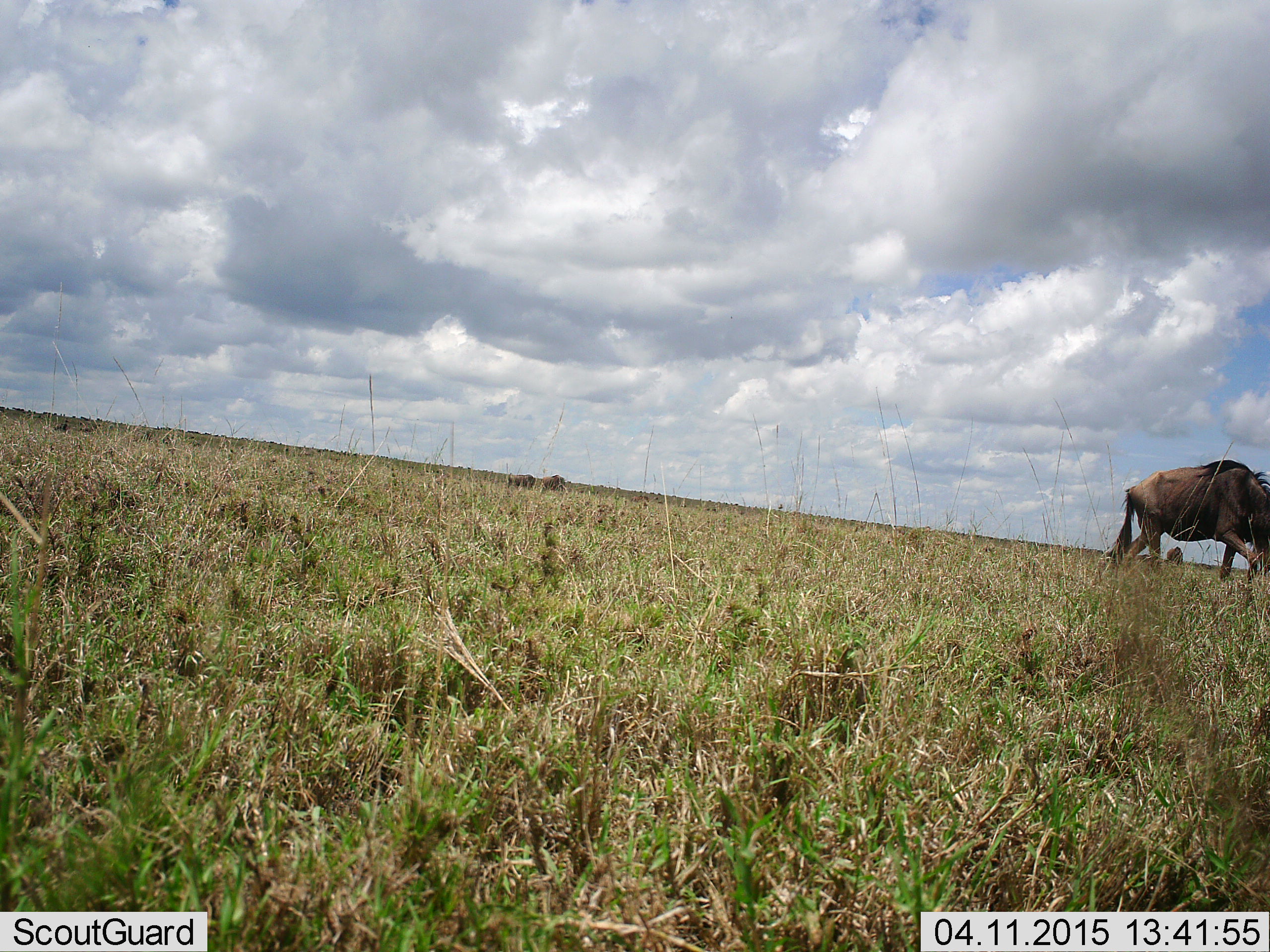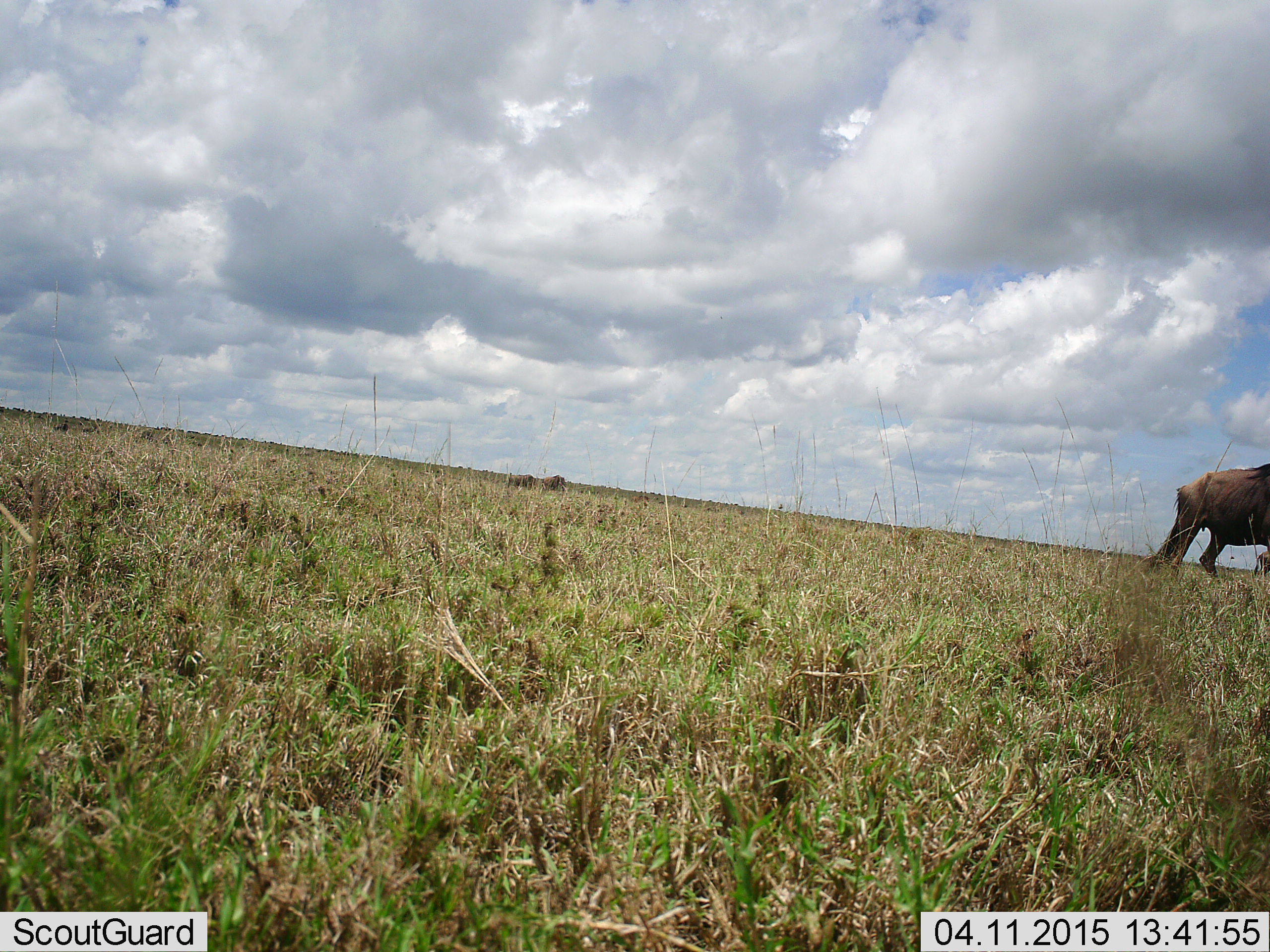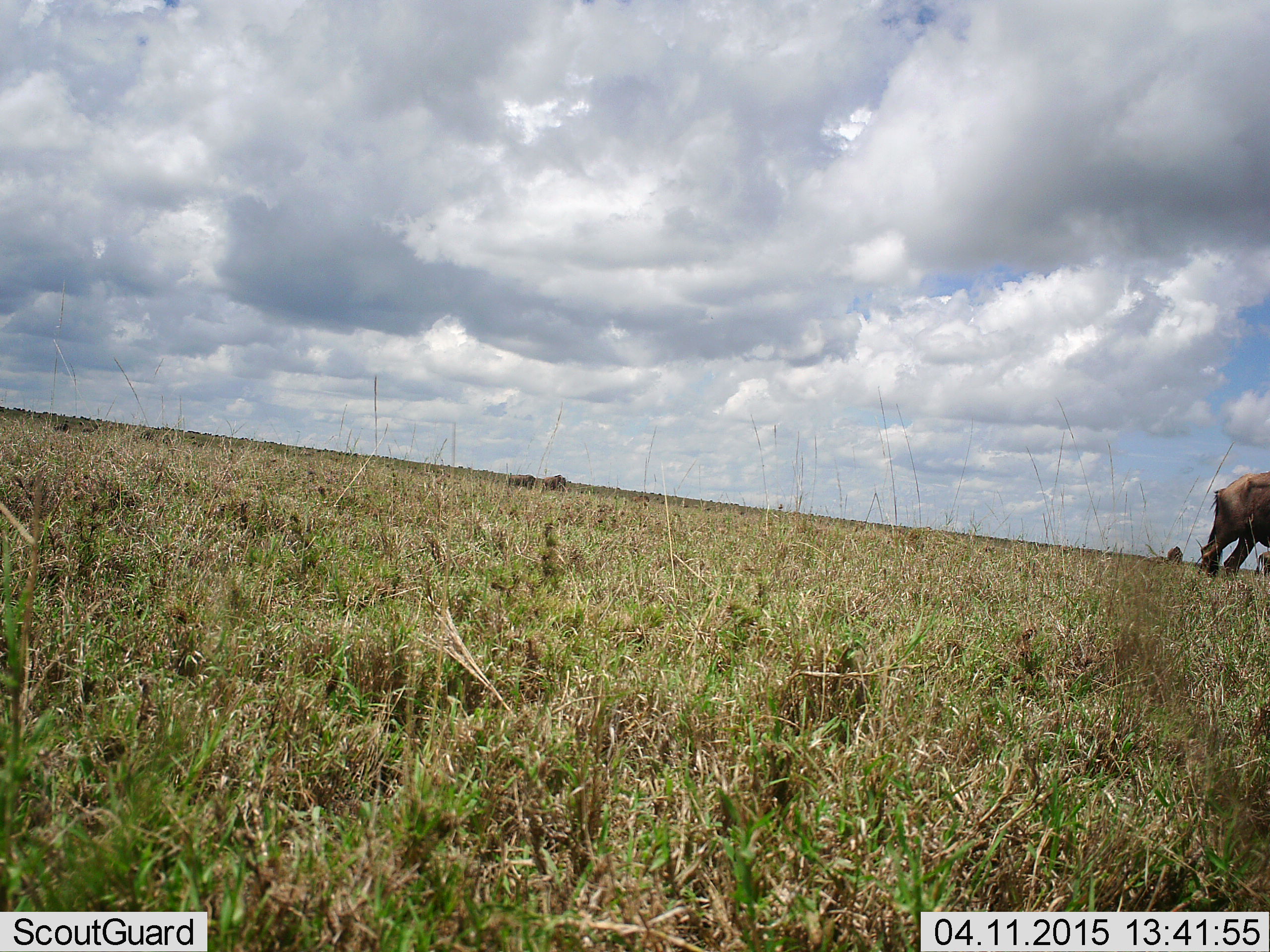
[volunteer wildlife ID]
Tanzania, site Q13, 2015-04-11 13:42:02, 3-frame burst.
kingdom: Animalia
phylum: Chordata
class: Mammalia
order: Artiodactyla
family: Bovidae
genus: Connochaetes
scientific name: Connochaetes taurinus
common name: blue wildebeest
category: wildebeest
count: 5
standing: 10%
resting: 0%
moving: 80%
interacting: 0%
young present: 0%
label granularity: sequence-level